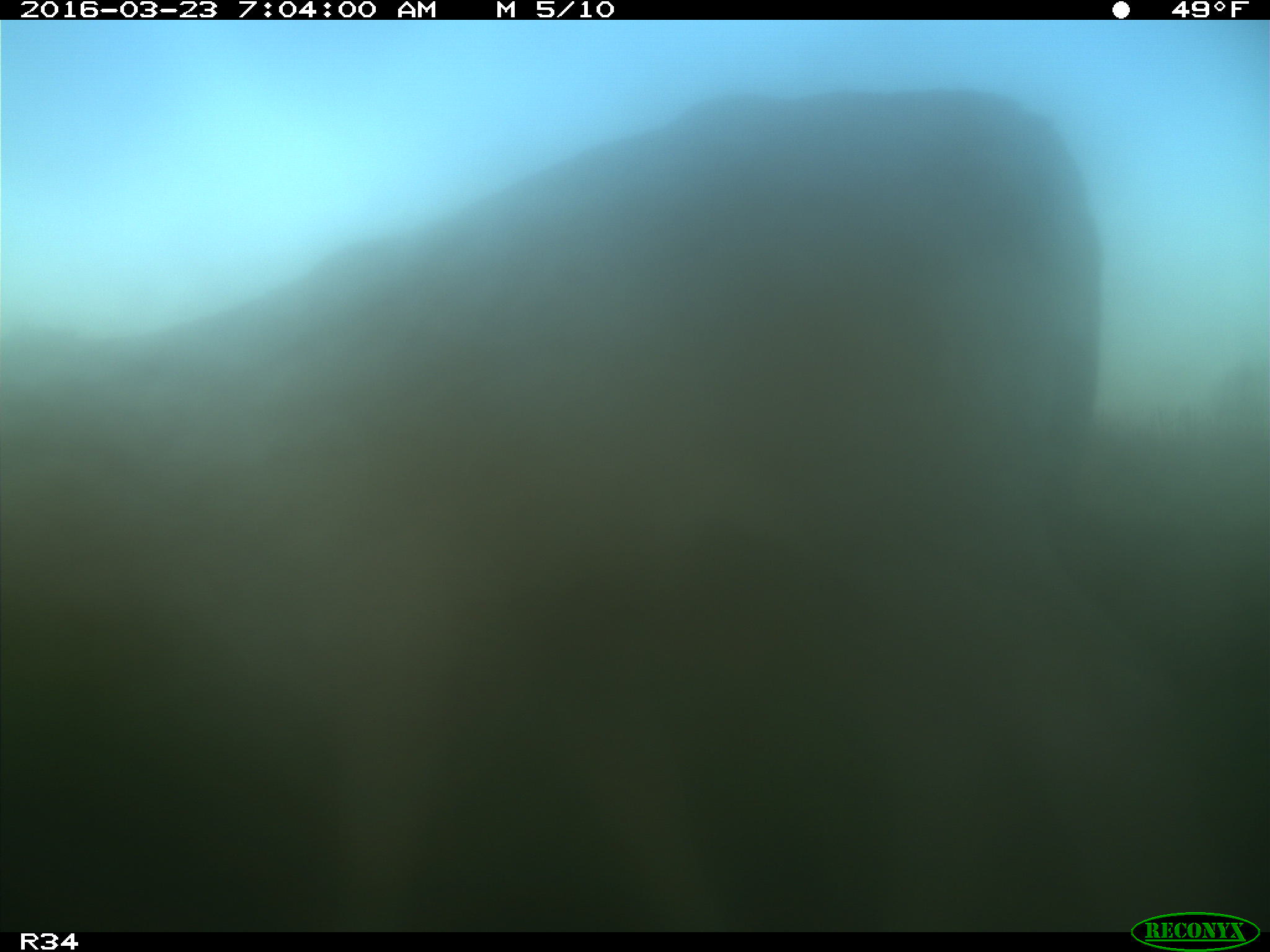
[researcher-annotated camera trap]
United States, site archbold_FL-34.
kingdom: Animalia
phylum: Chordata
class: Mammalia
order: Artiodactyla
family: Bovidae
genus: Bos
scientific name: Bos taurus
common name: domestic cow